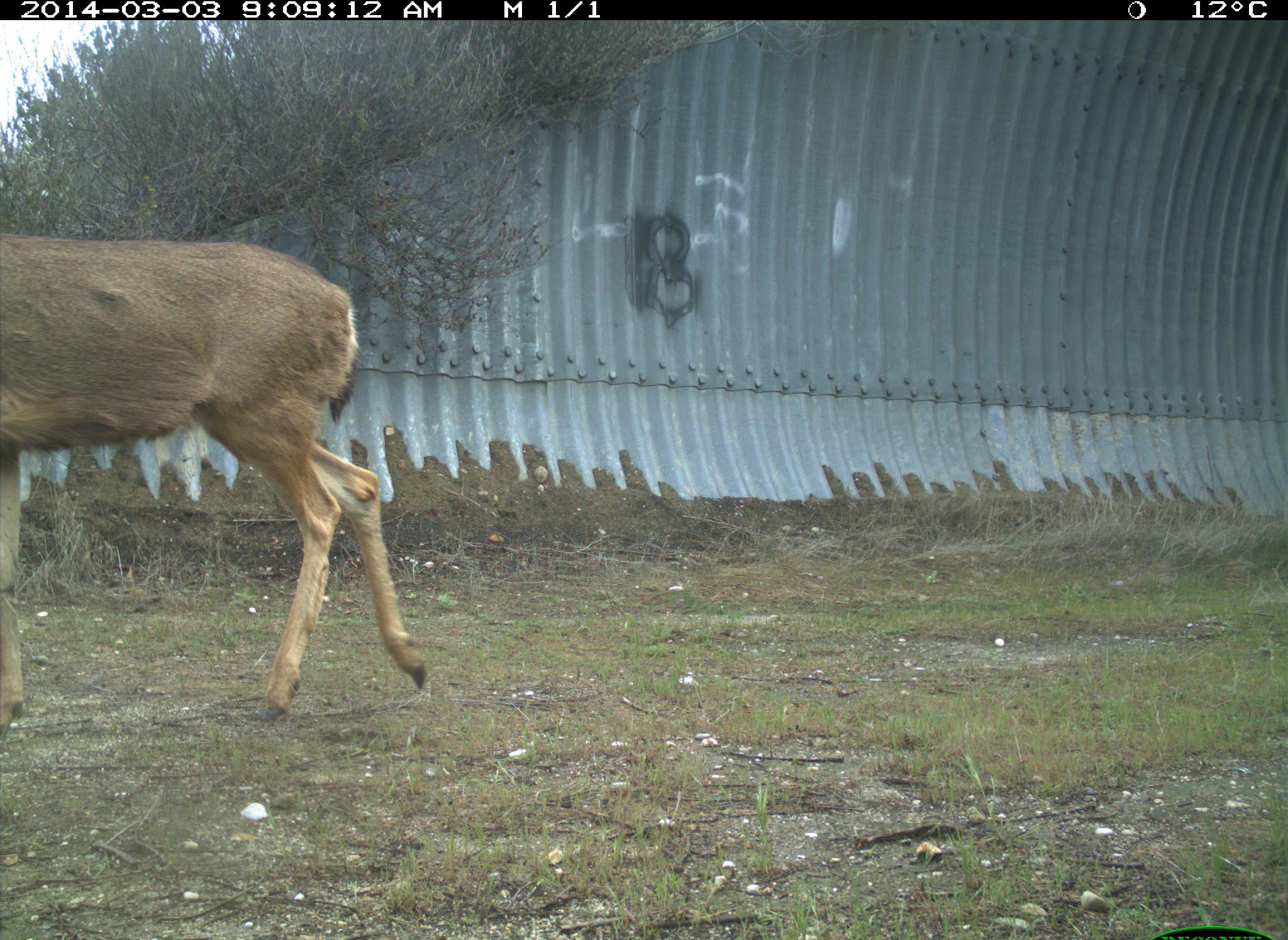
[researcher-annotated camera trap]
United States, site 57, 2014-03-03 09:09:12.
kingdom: Animalia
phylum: Chordata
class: Mammalia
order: Artiodactyla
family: Cervidae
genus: Odocoileus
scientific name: Odocoileus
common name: deer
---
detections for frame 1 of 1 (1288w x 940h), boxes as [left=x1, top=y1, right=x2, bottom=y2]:
deer: [left=0, top=232, right=426, bottom=727]